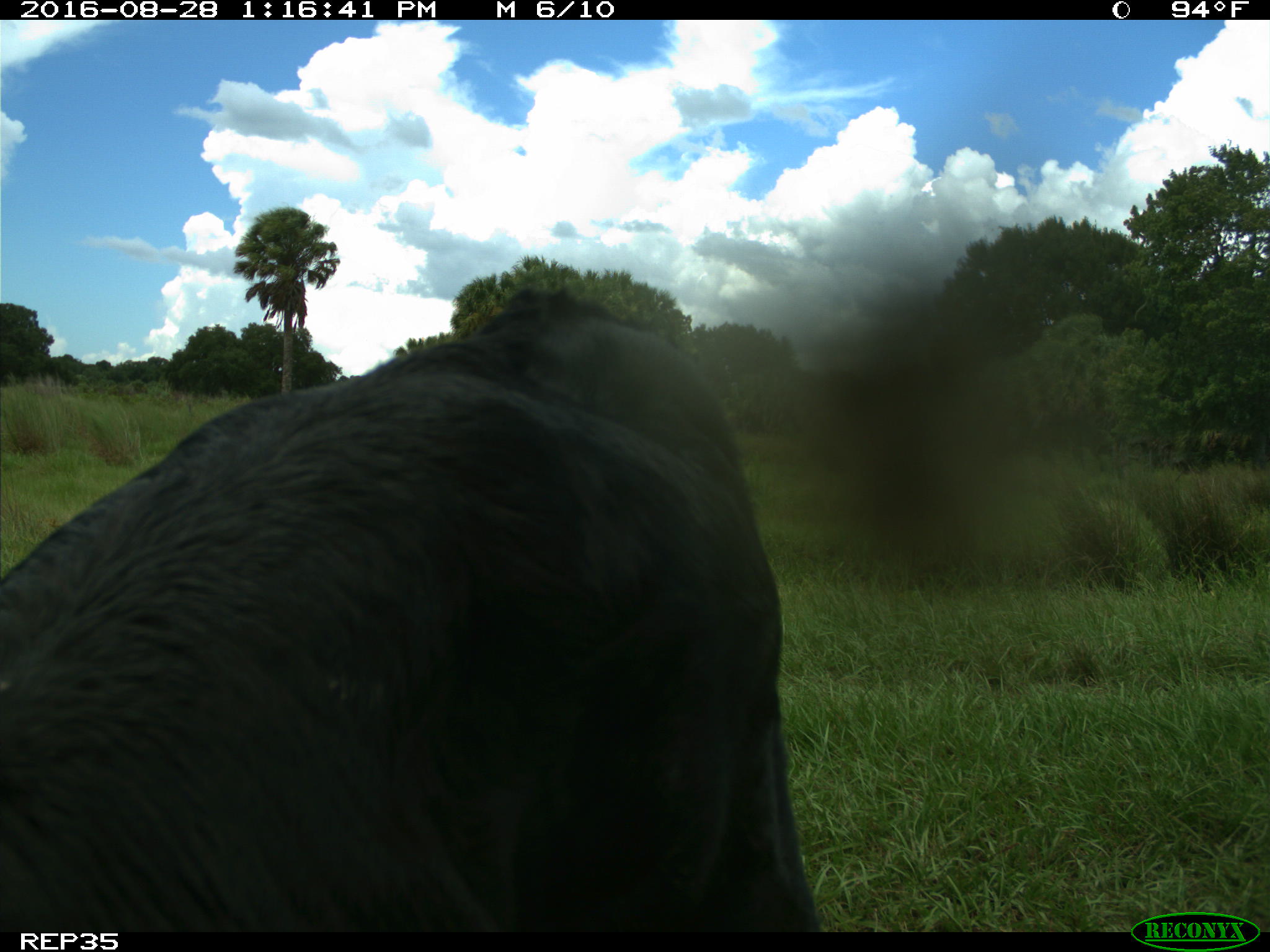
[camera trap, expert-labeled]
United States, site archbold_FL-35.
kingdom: Animalia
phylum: Chordata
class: Mammalia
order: Artiodactyla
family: Bovidae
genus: Bos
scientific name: Bos taurus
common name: domestic cow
Bos taurus (domestic cow).